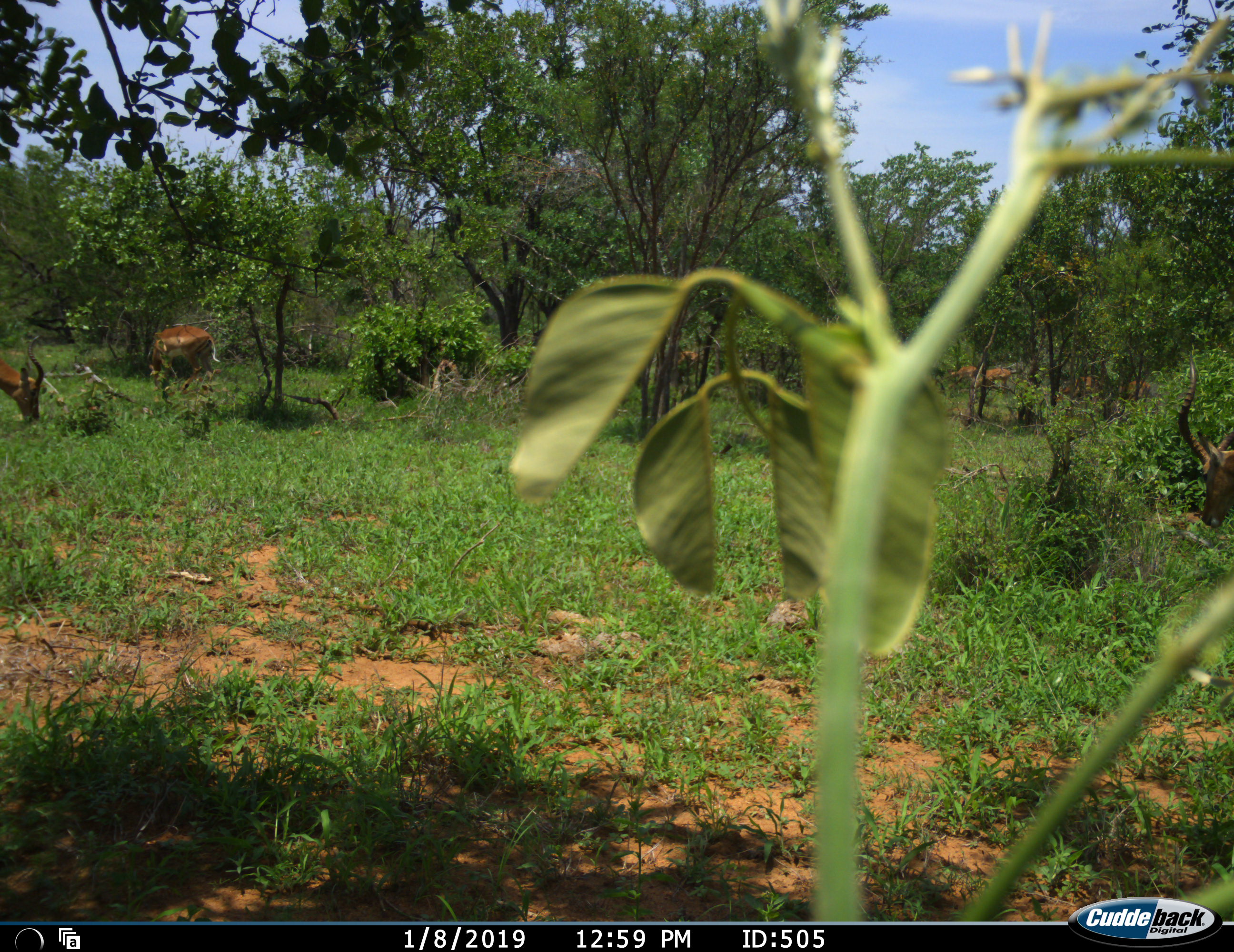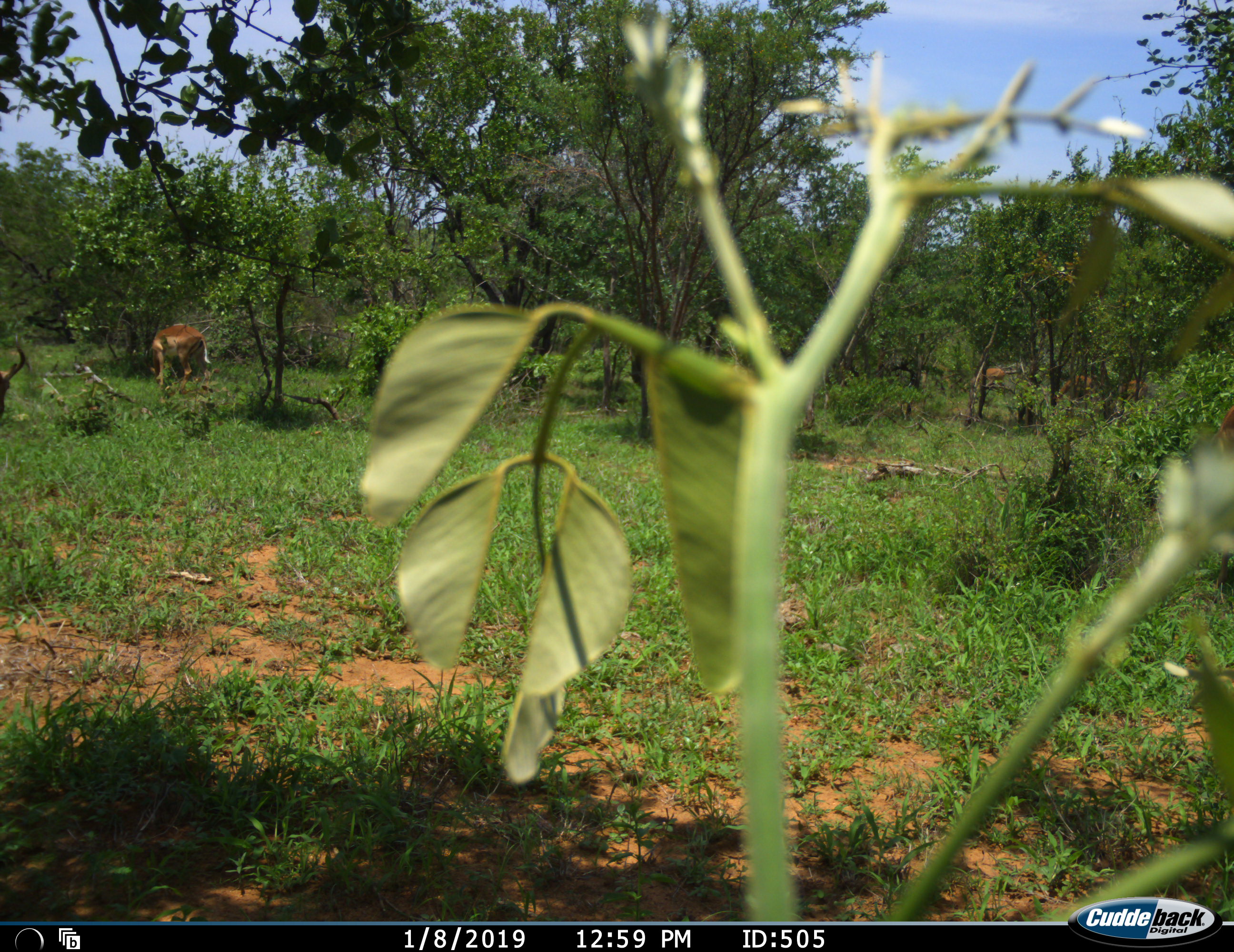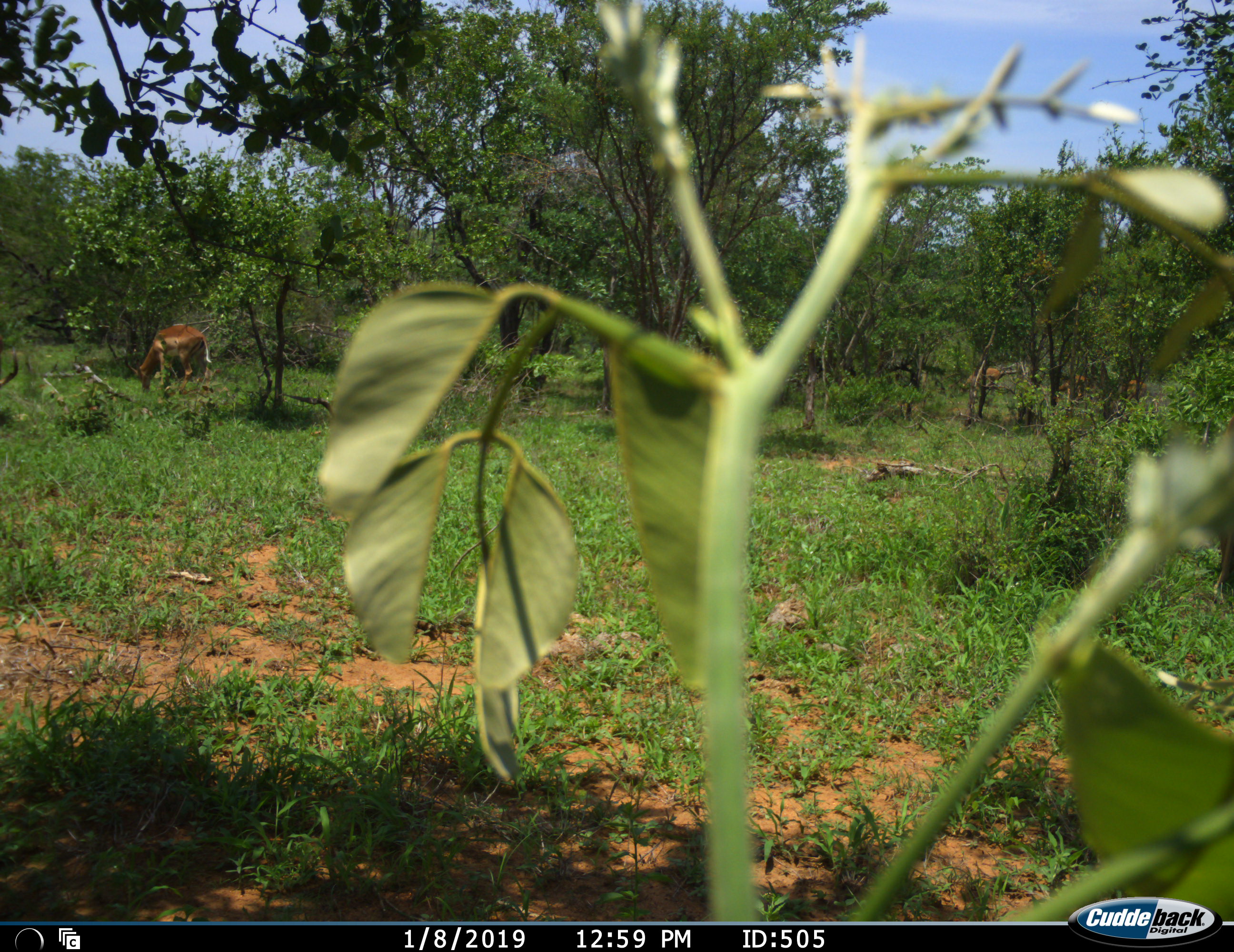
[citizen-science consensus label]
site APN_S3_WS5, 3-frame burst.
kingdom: Animalia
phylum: Chordata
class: Mammalia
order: Artiodactyla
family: Bovidae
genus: Aepyceros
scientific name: Aepyceros melampus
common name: impala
Impala (Aepyceros melampus), count 5. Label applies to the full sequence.